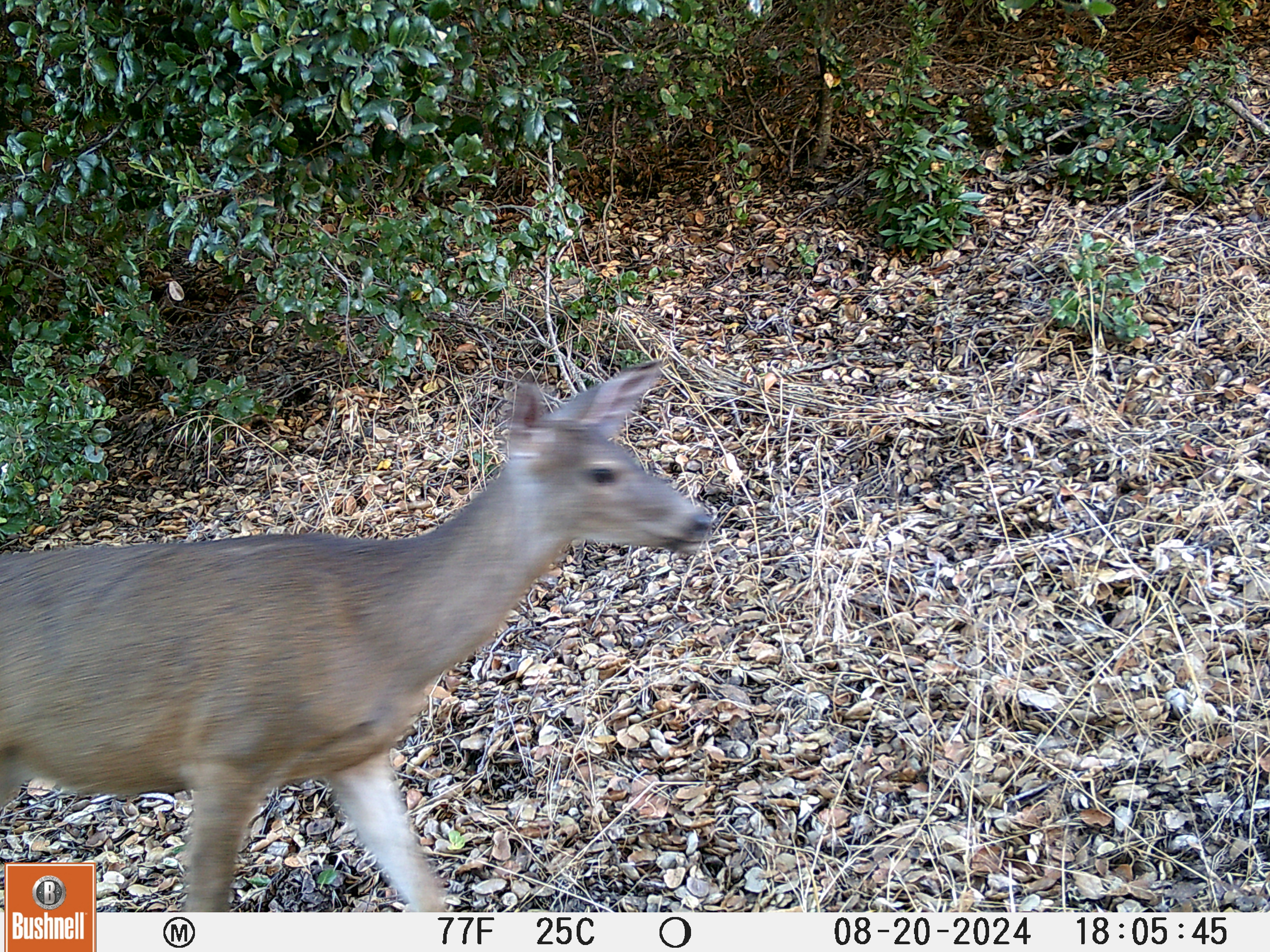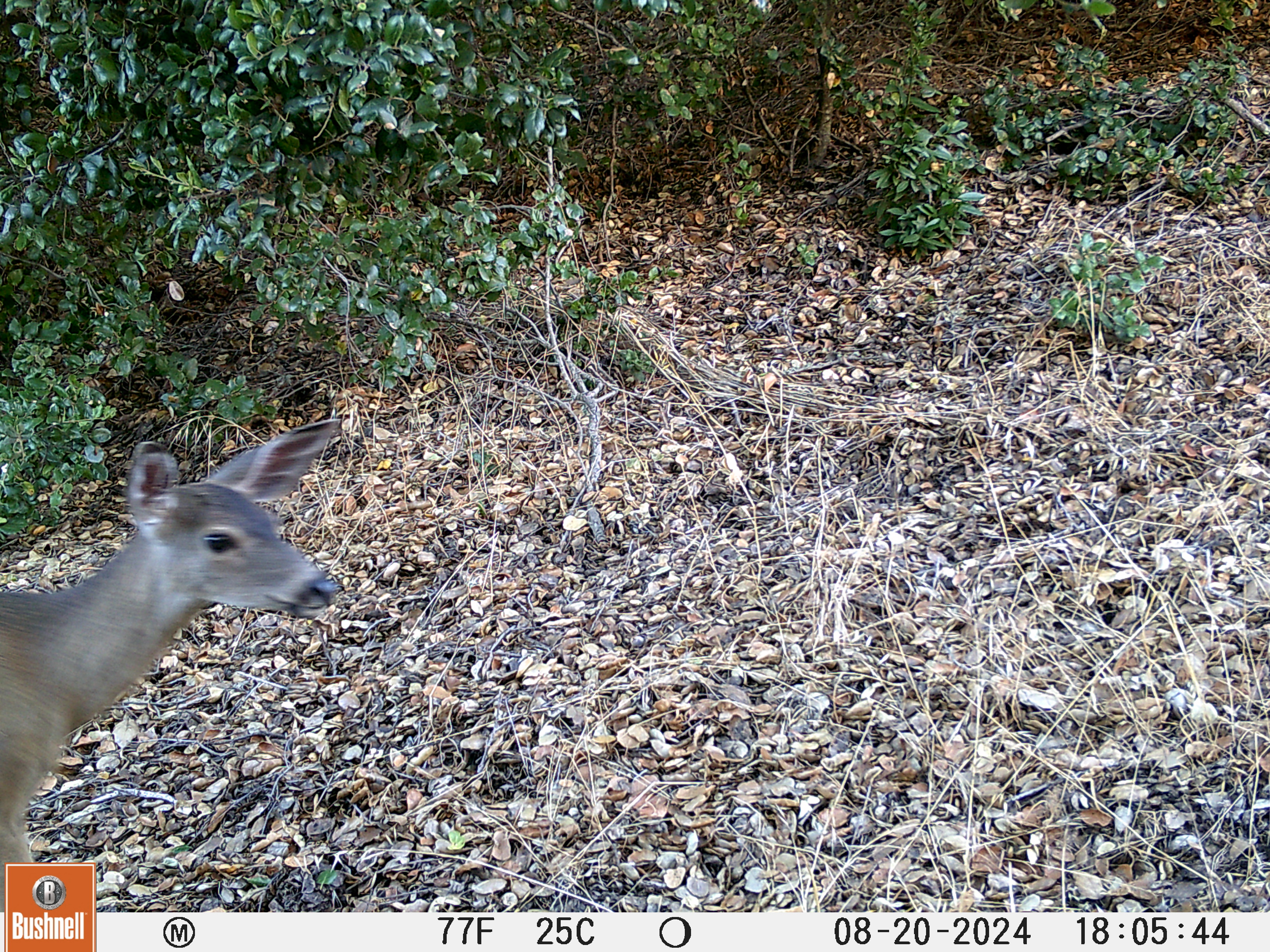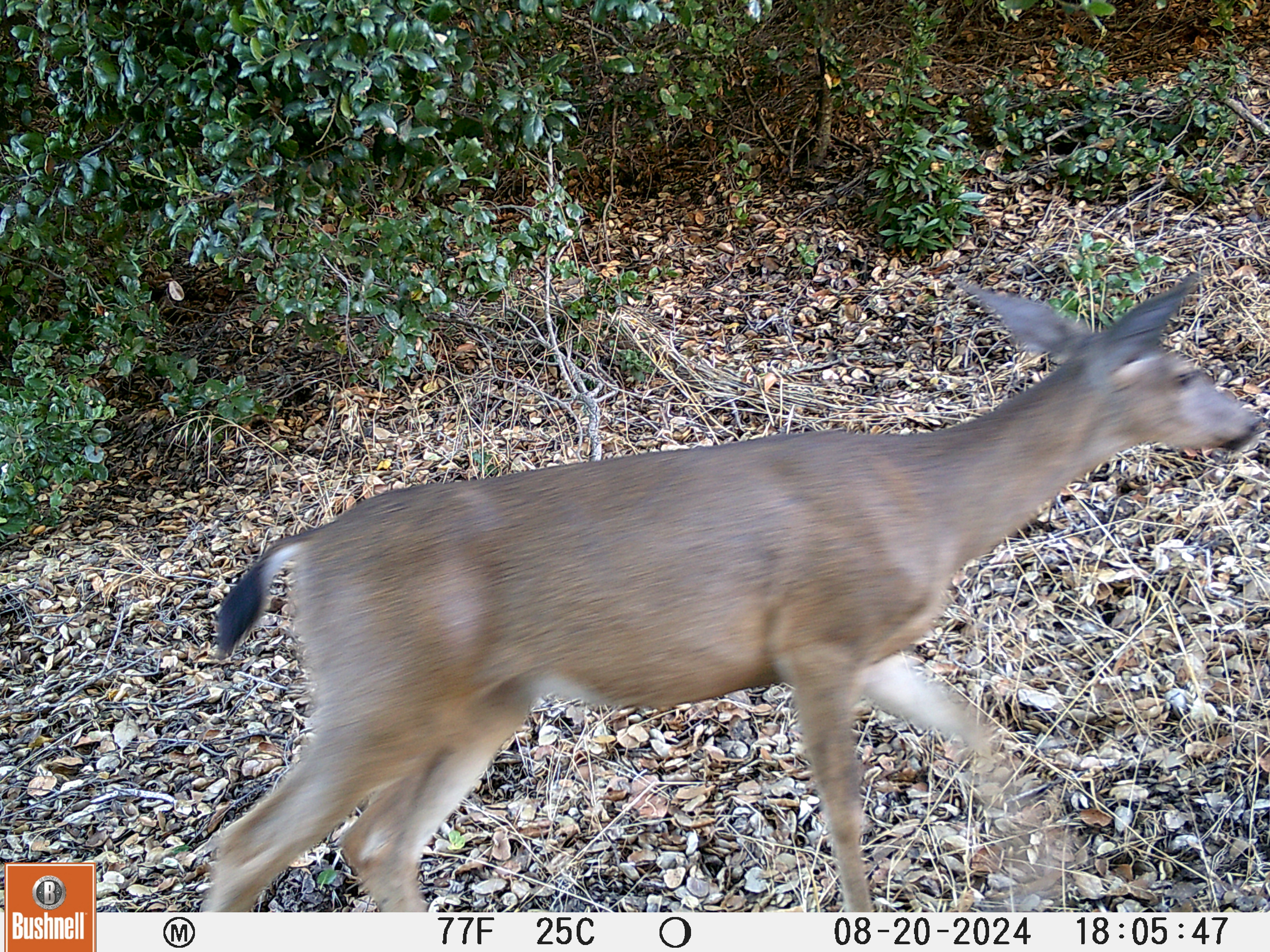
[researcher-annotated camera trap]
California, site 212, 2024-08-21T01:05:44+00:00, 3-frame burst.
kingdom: Animalia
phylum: Chordata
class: Mammalia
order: Artiodactyla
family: Cervidae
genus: Odocoileus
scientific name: Odocoileus hemionus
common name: mule deer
Mule deer (Odocoileus hemionus).